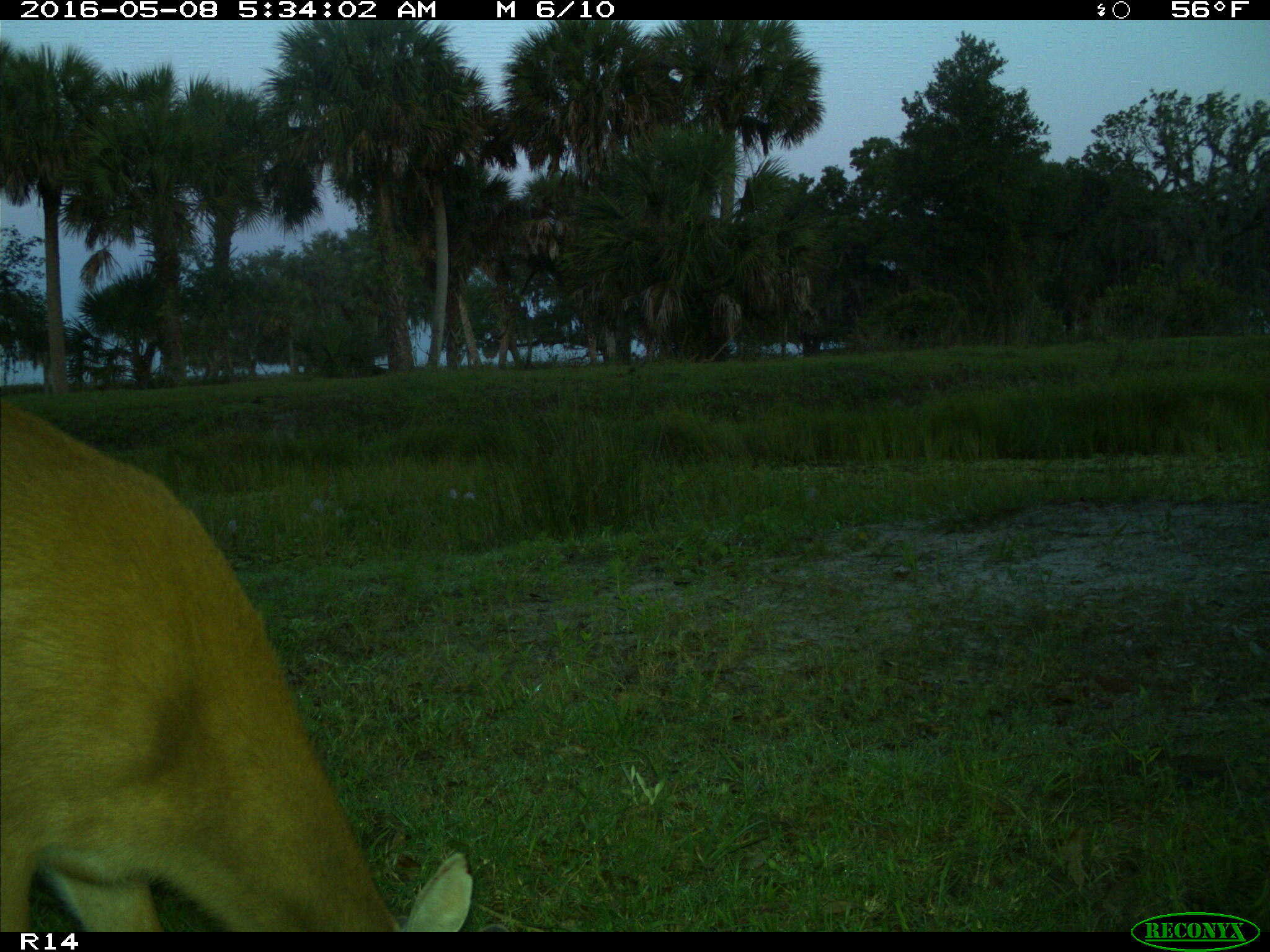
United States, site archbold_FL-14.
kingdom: Animalia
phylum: Chordata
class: Mammalia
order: Artiodactyla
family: Cervidae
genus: Odocoileus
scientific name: Odocoileus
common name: deer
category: unidentified deer